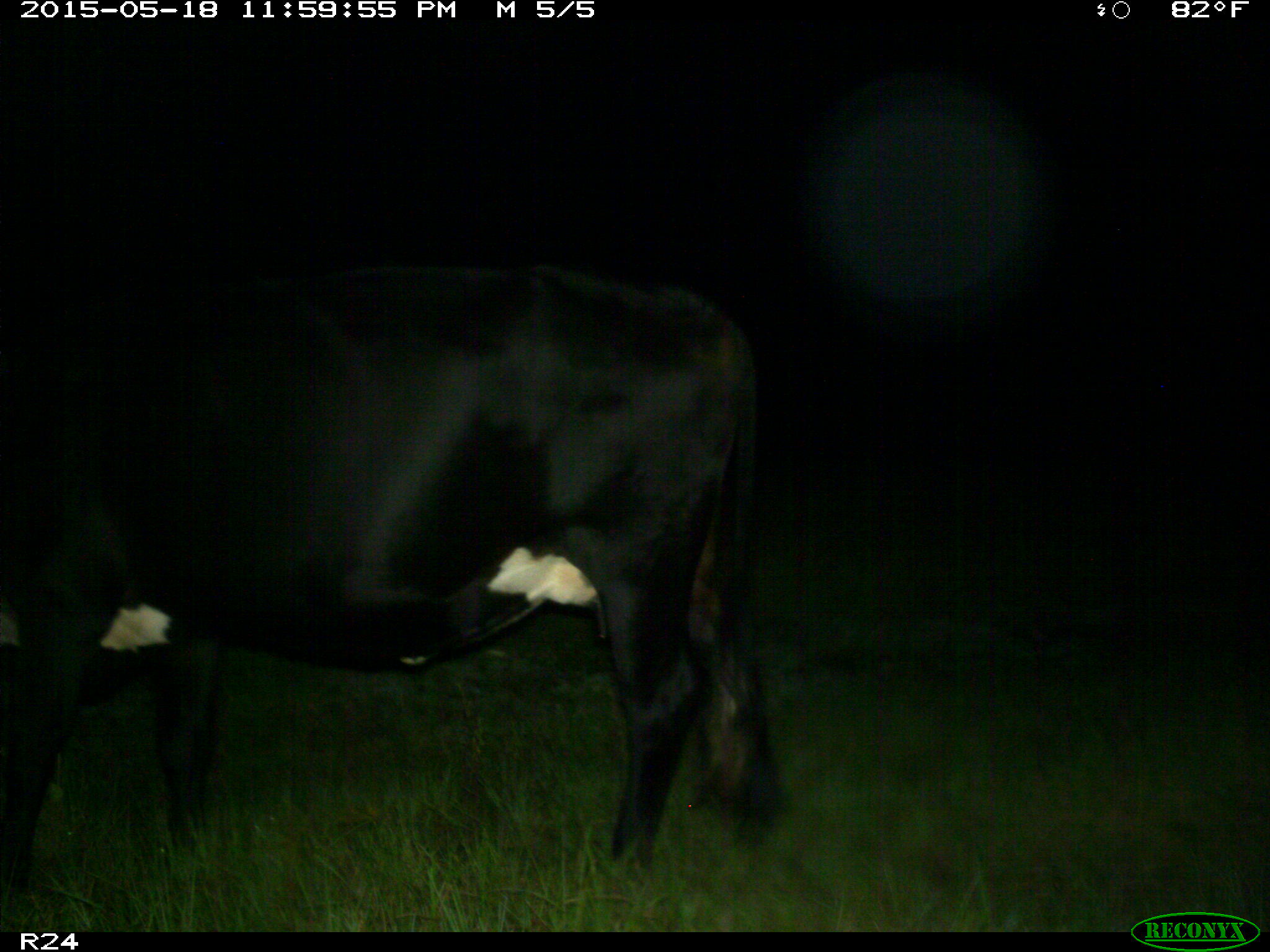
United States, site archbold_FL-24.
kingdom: Animalia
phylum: Chordata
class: Mammalia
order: Artiodactyla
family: Bovidae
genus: Bos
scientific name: Bos taurus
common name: domestic cow